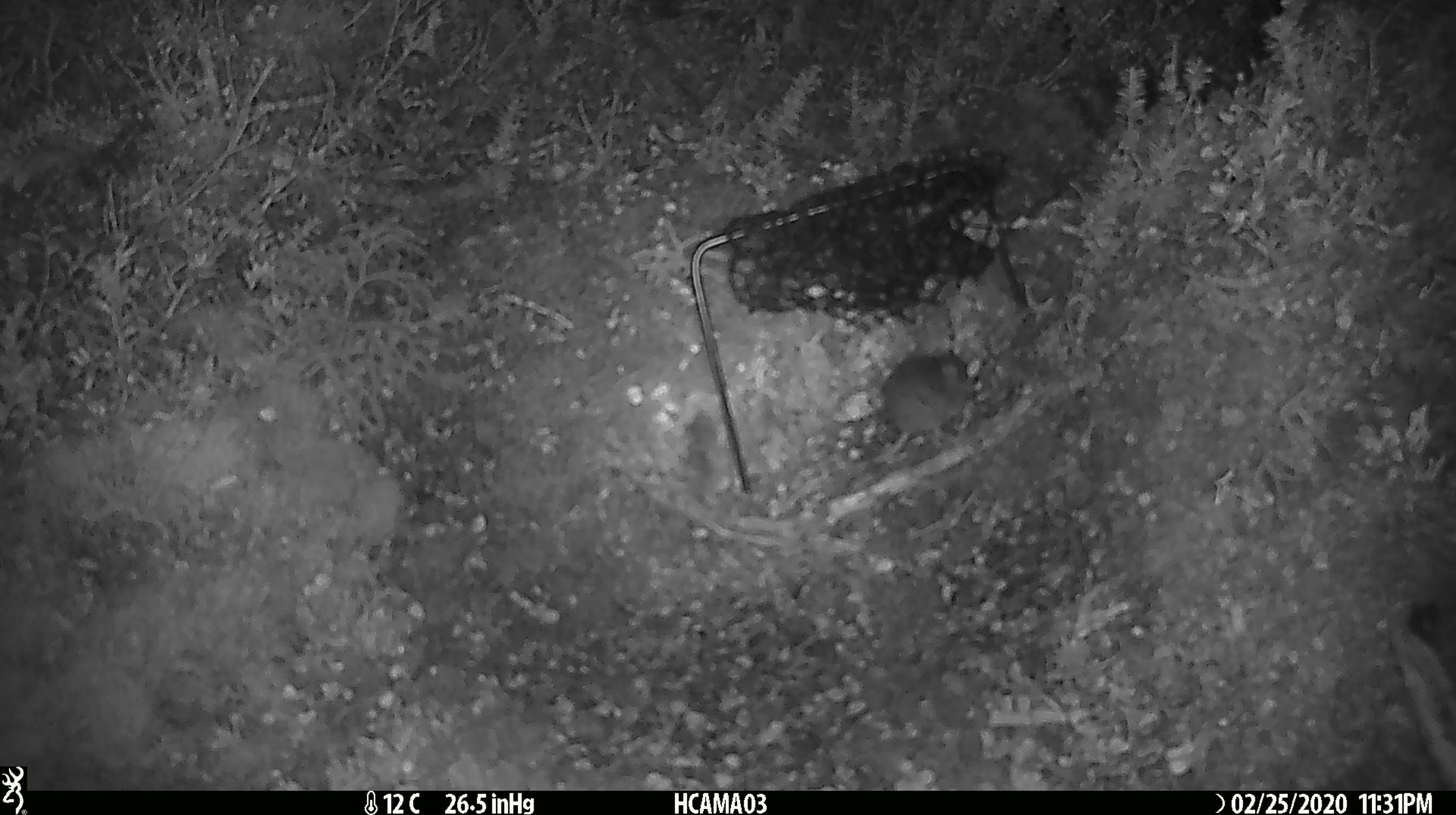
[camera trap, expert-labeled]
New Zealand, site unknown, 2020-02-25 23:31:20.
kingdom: Animalia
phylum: Chordata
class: Mammalia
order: Rodentia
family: Muridae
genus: Mus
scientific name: Mus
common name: mouse